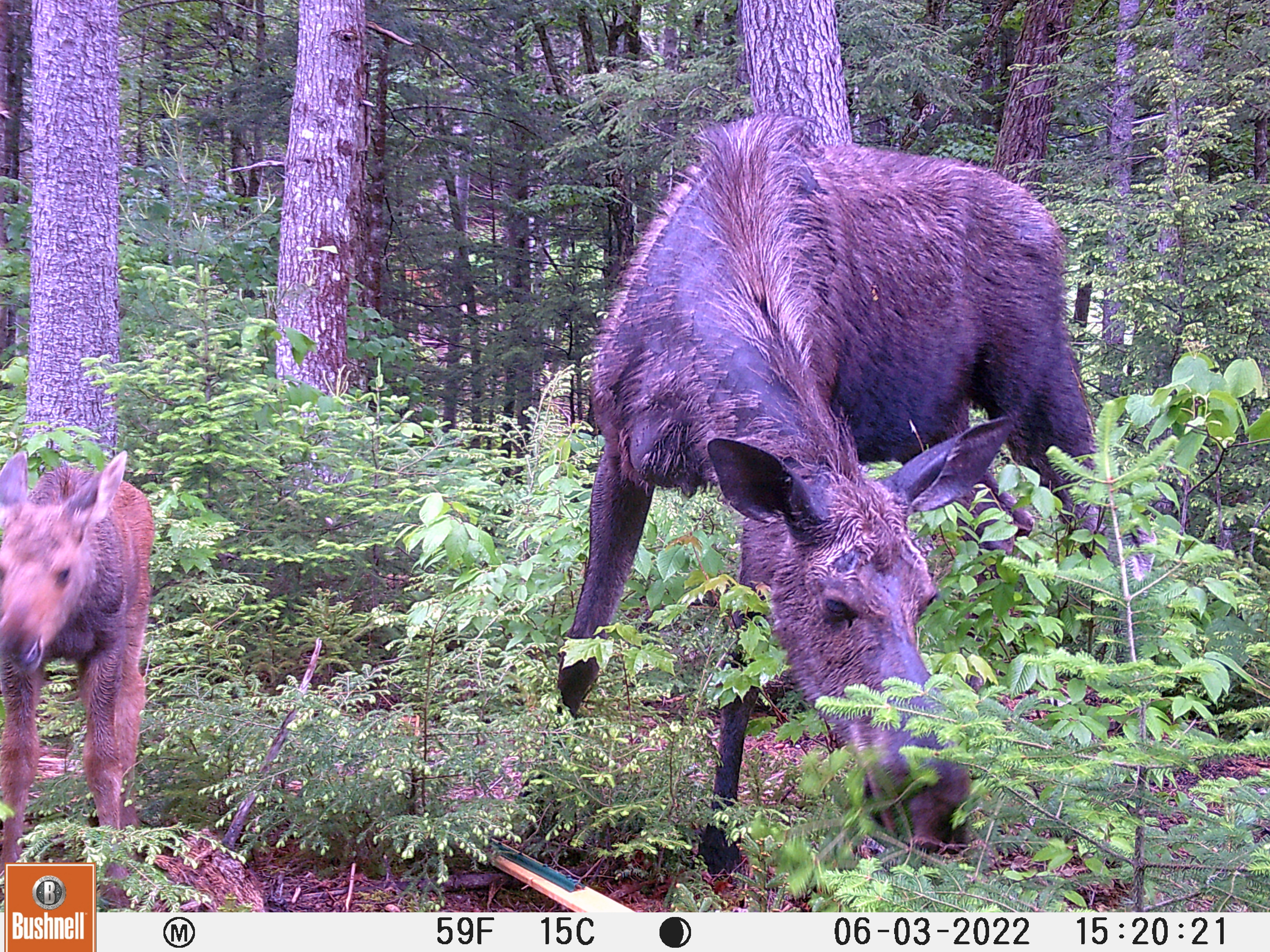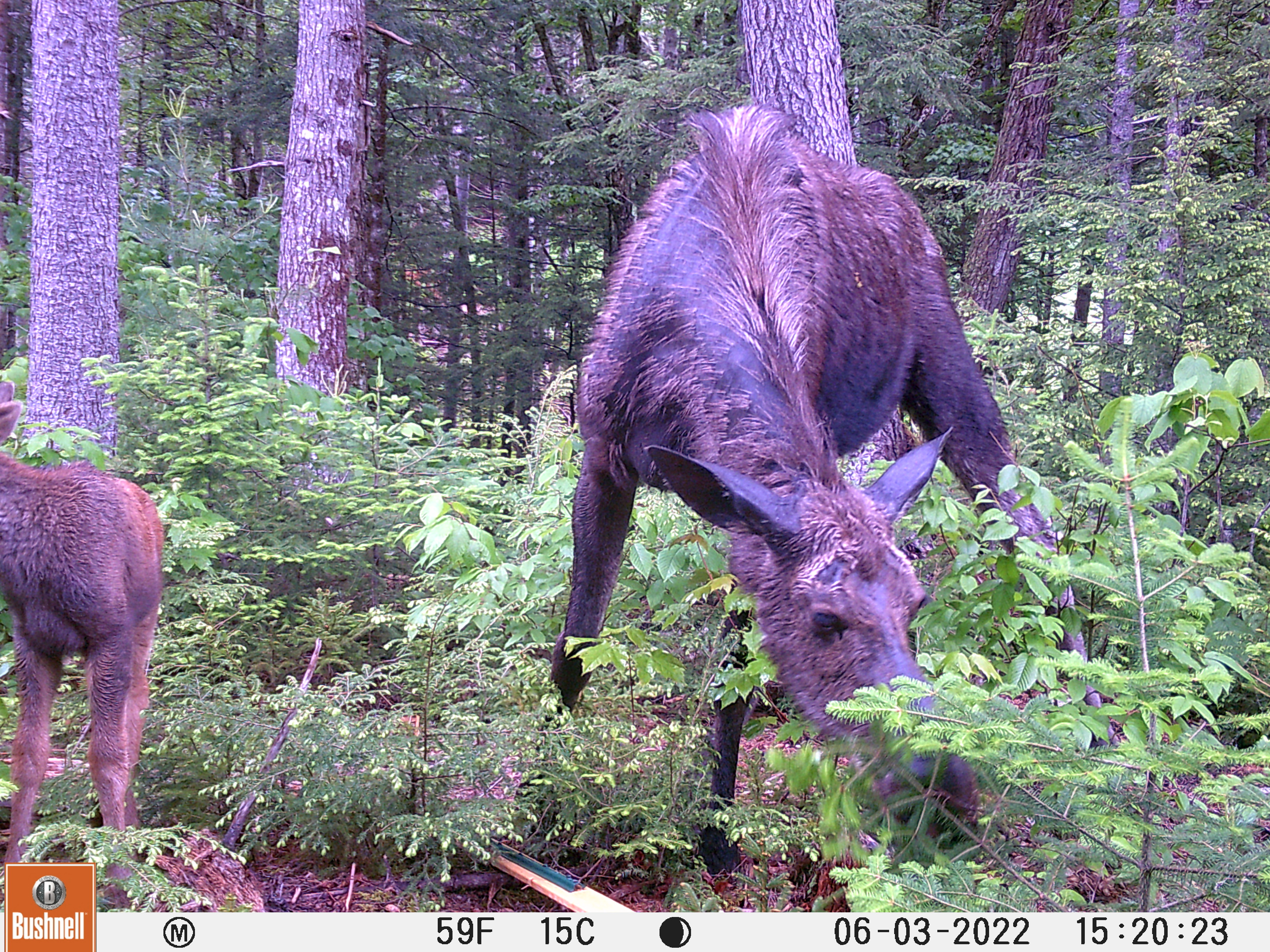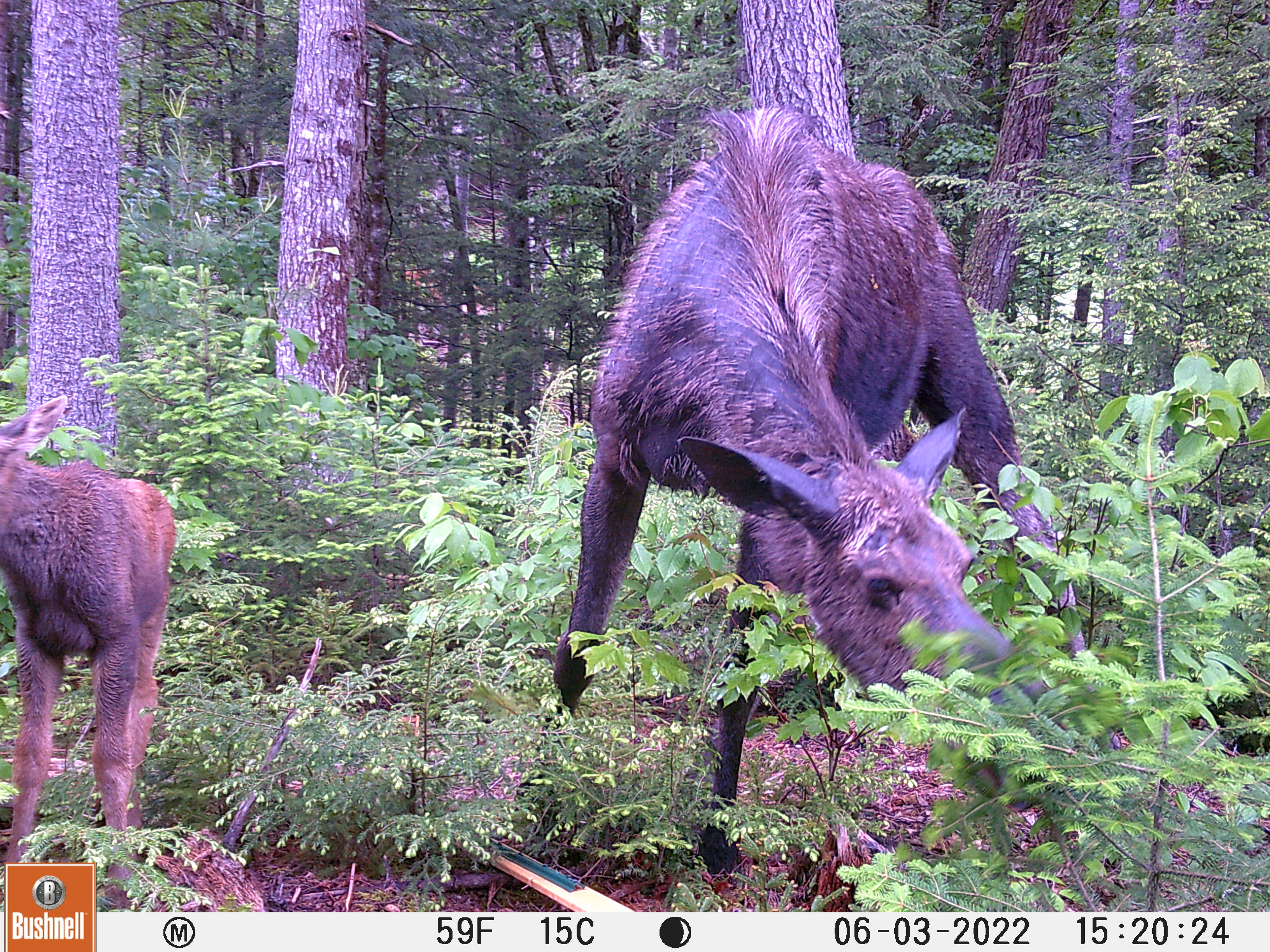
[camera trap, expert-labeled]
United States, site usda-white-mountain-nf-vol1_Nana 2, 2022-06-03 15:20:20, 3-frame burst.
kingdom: Animalia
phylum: Chordata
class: Mammalia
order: Artiodactyla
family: Cervidae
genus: Alces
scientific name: Alces alces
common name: moose